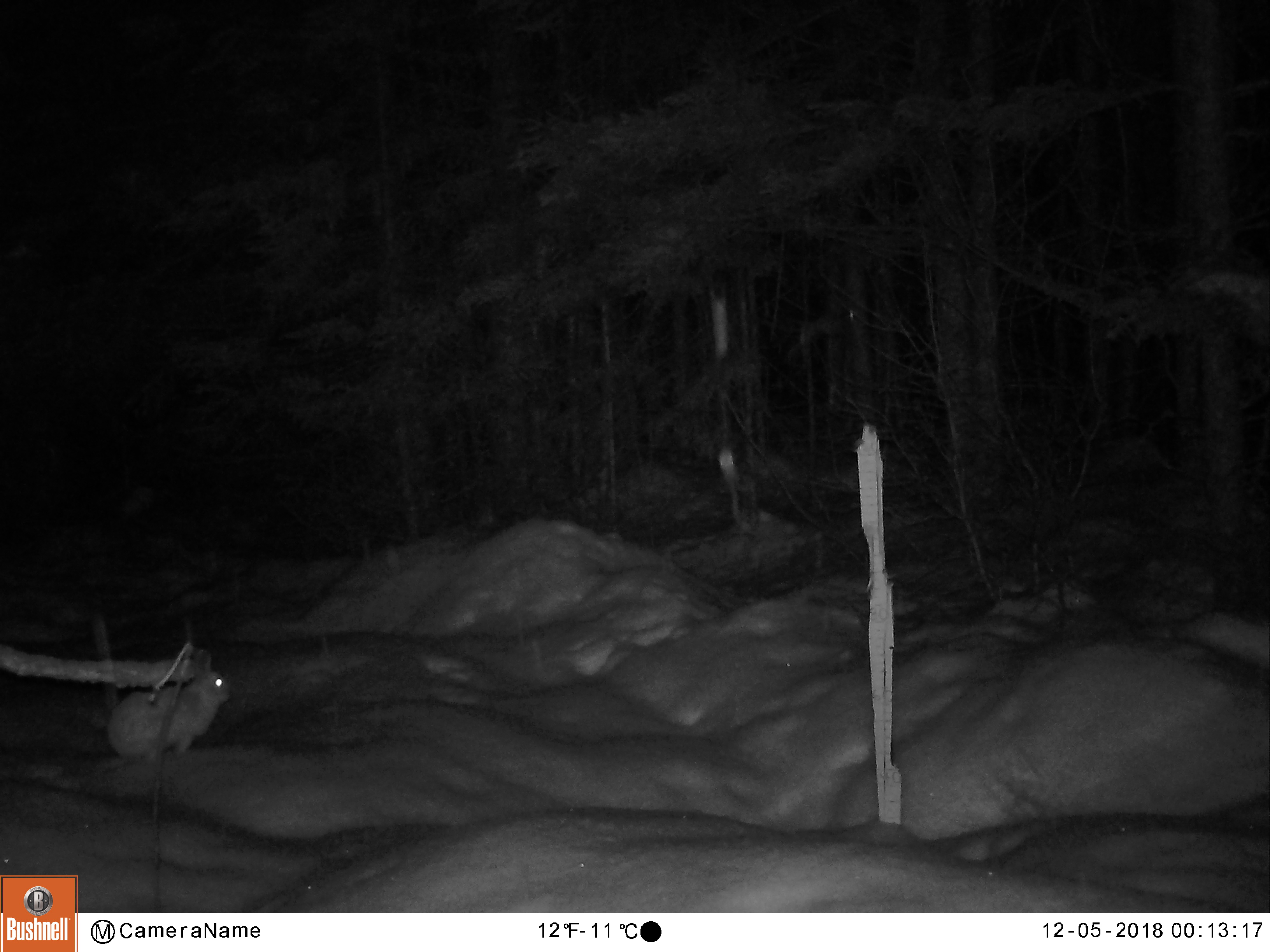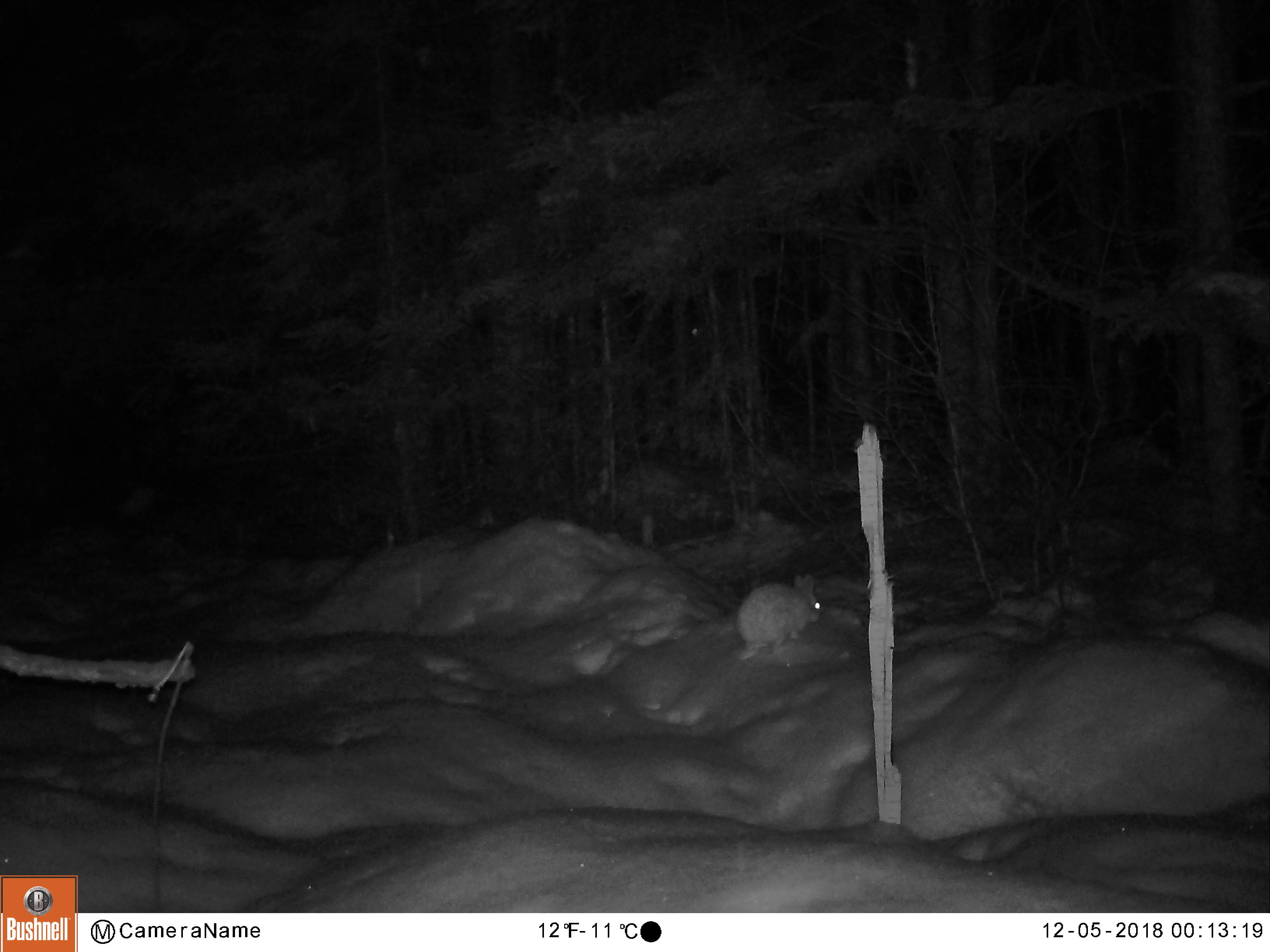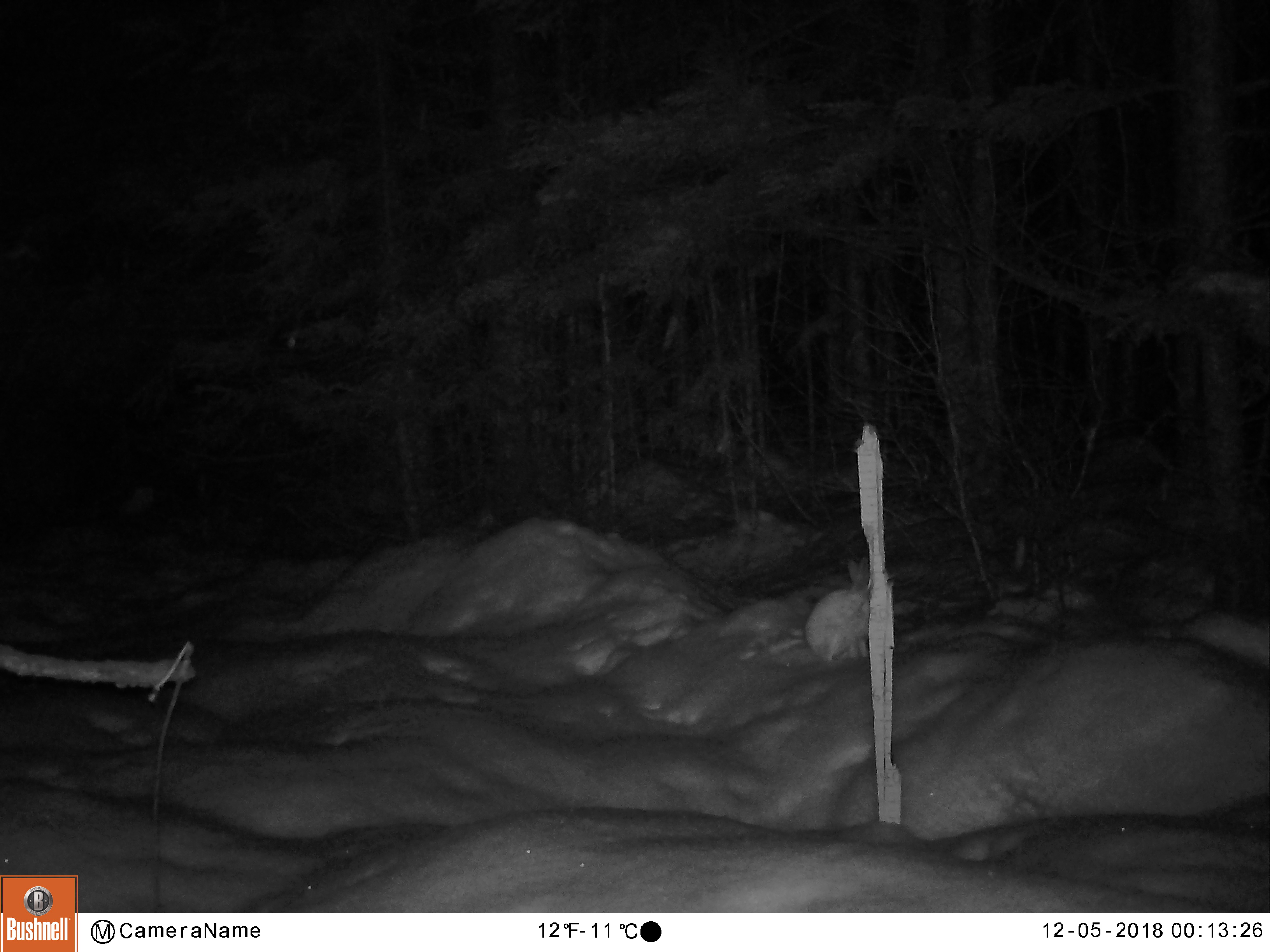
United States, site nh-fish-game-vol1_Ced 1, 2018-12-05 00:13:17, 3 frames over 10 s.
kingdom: Animalia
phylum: Chordata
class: Mammalia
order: Lagomorpha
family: Leporidae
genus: Lepus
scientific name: Lepus americanus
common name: snowshoe hare